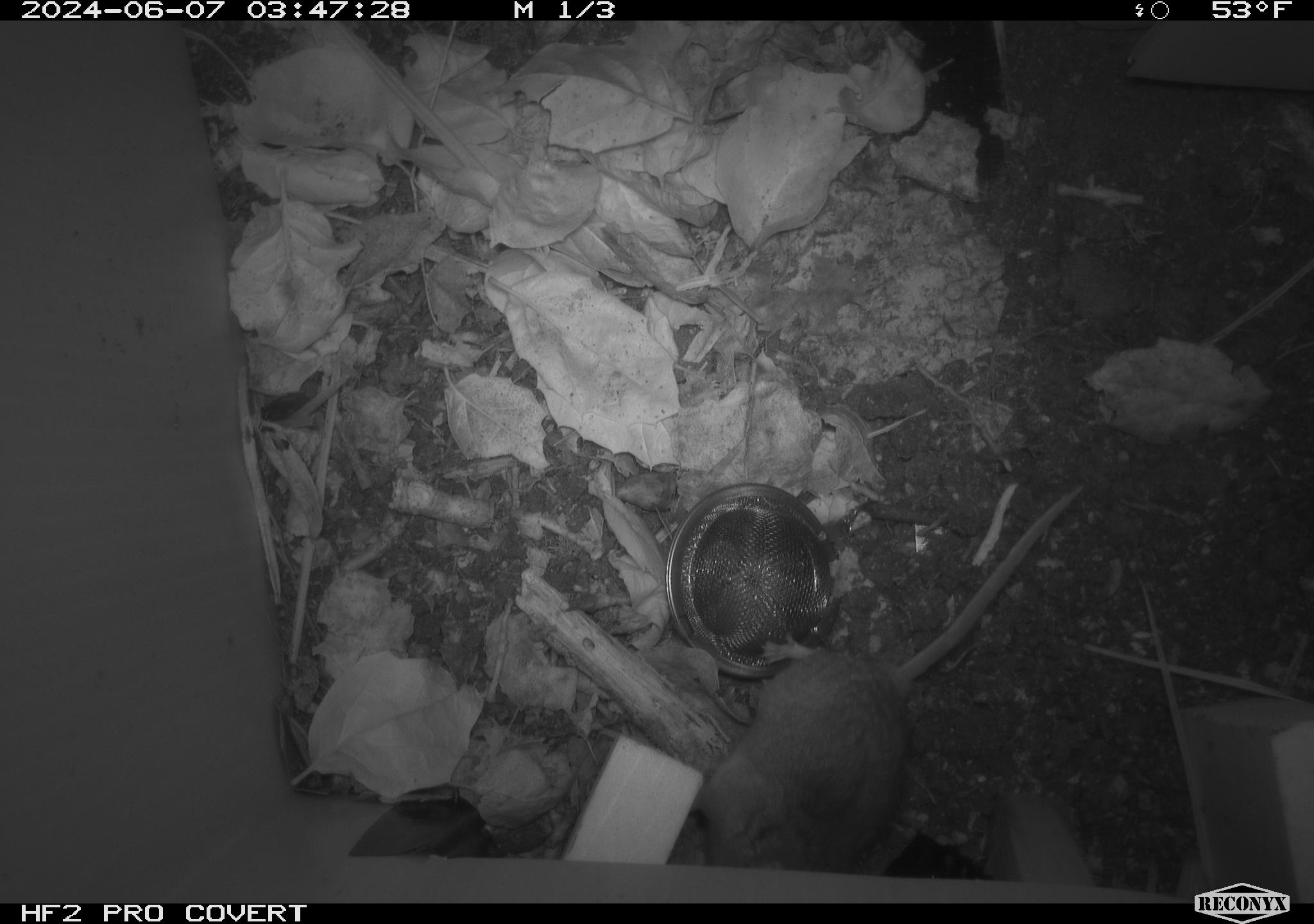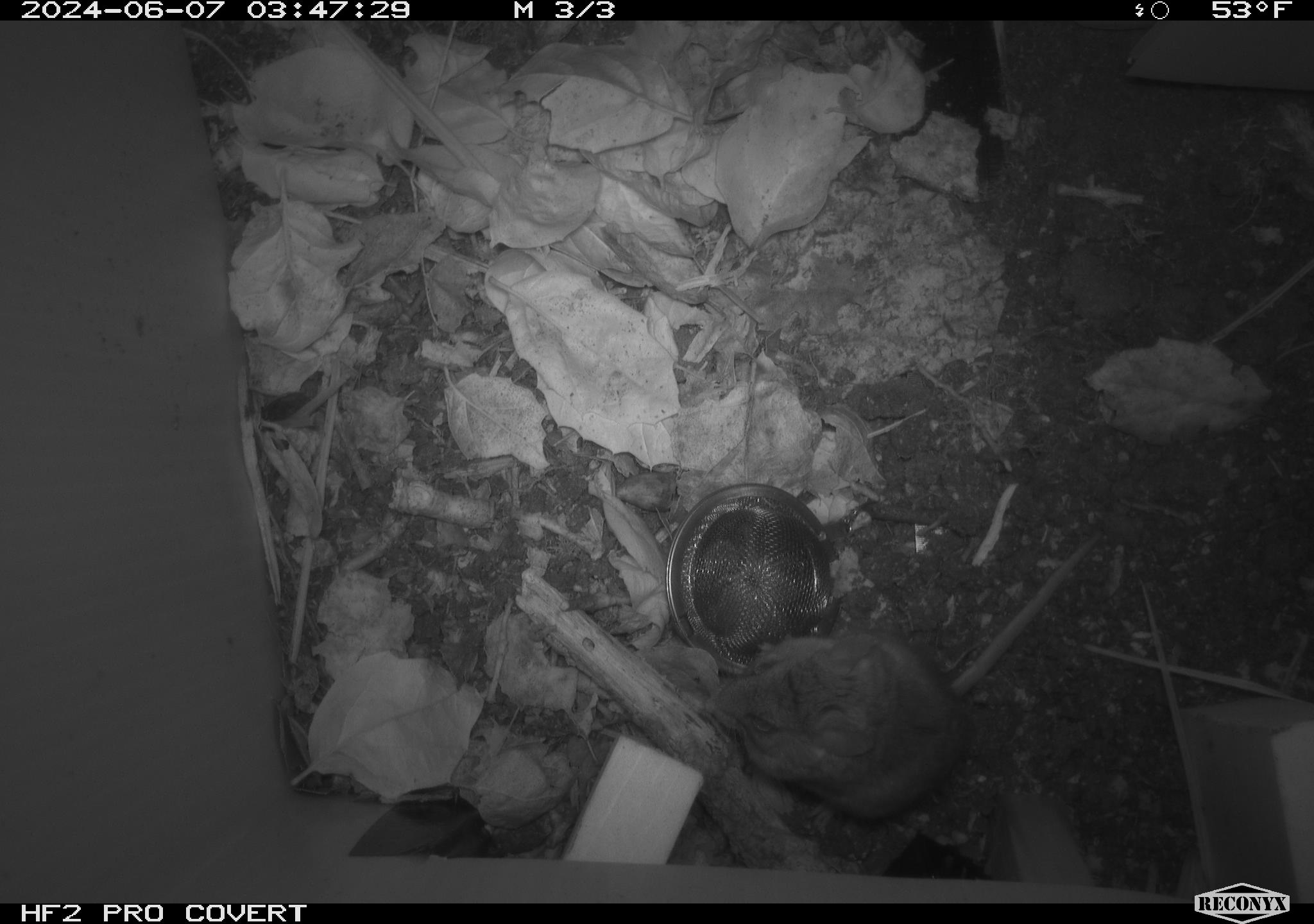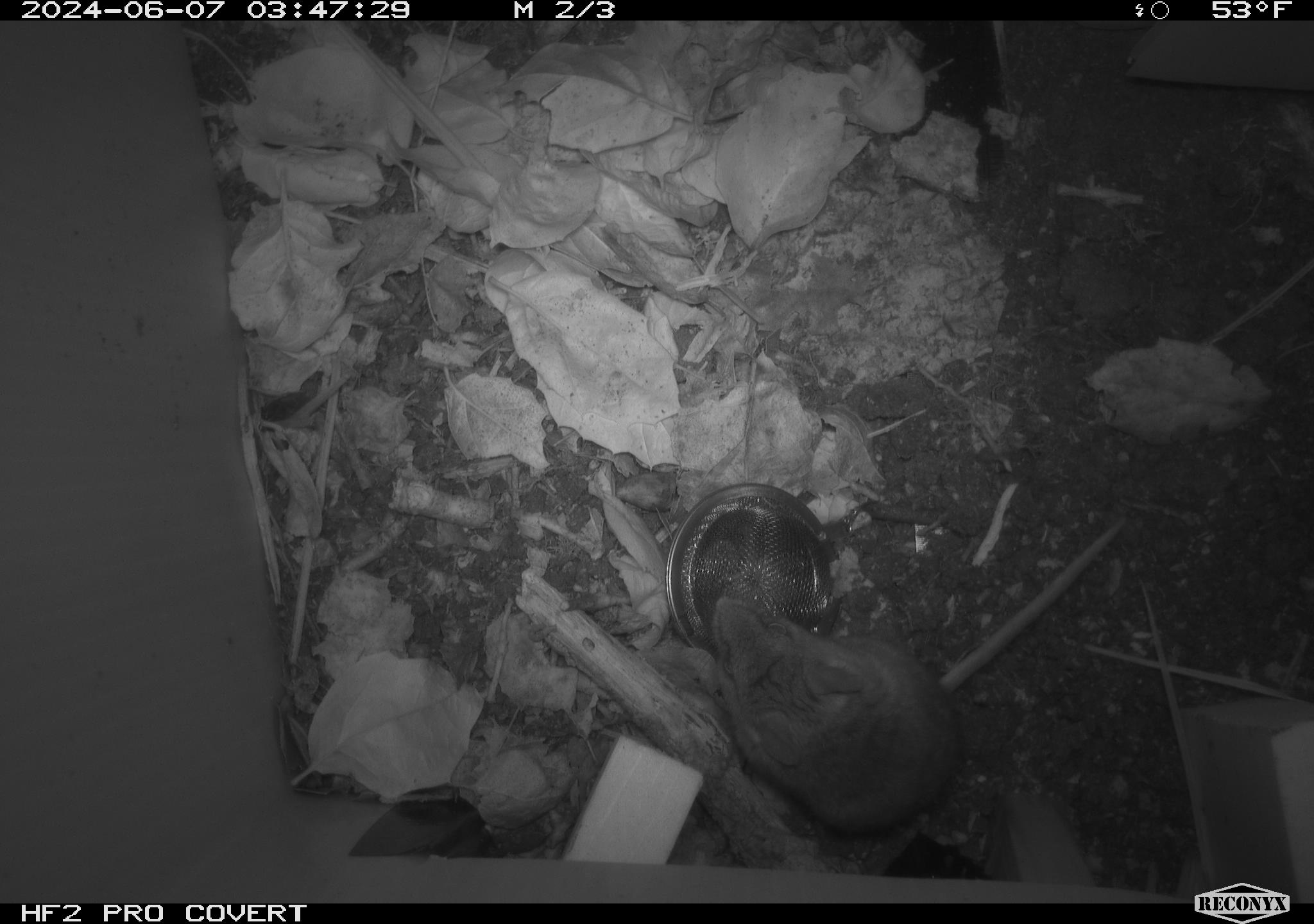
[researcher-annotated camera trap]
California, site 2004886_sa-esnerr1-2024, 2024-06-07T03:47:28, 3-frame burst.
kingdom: Animalia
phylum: Chordata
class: Mammalia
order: Rodentia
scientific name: Rodentia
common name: rodent